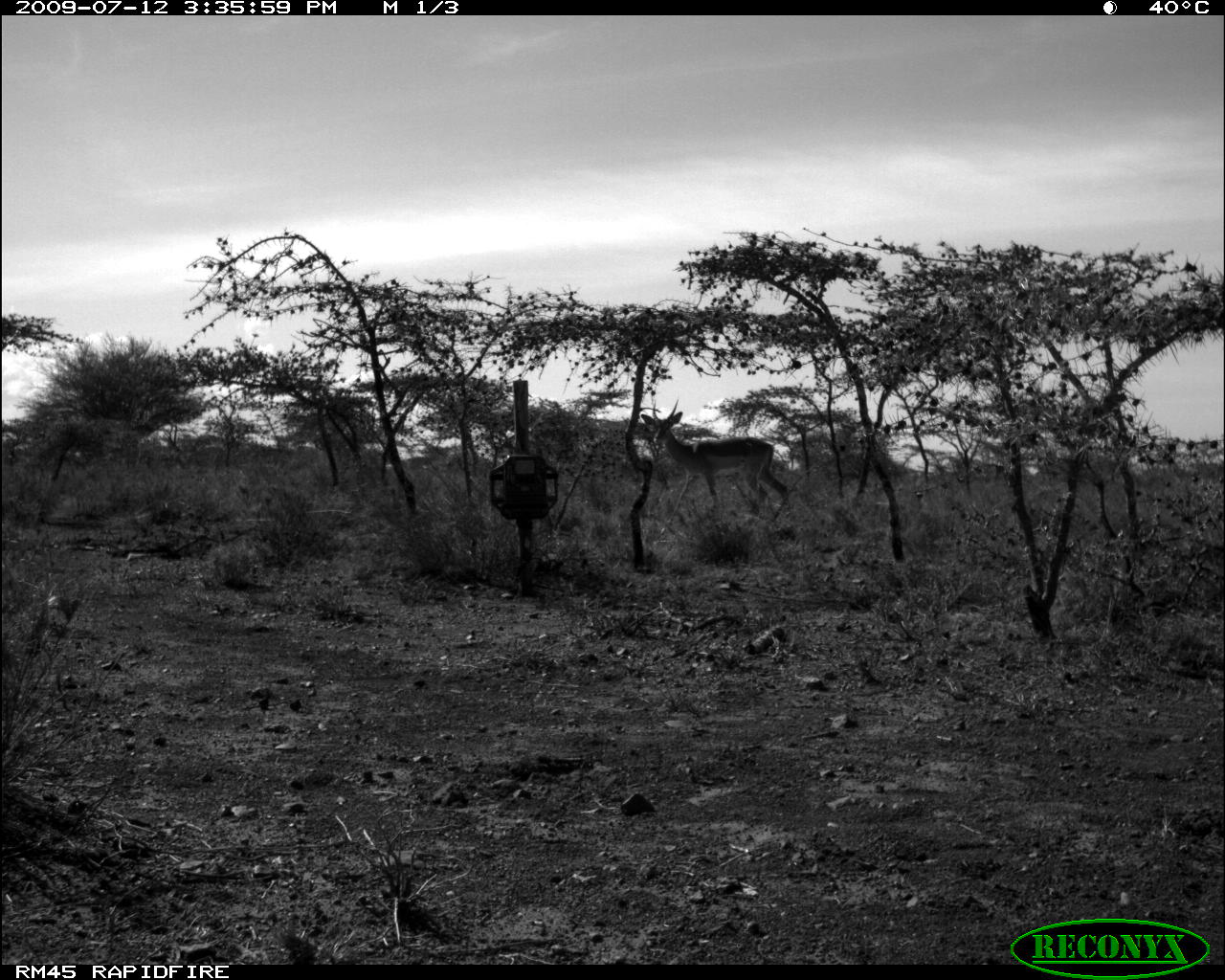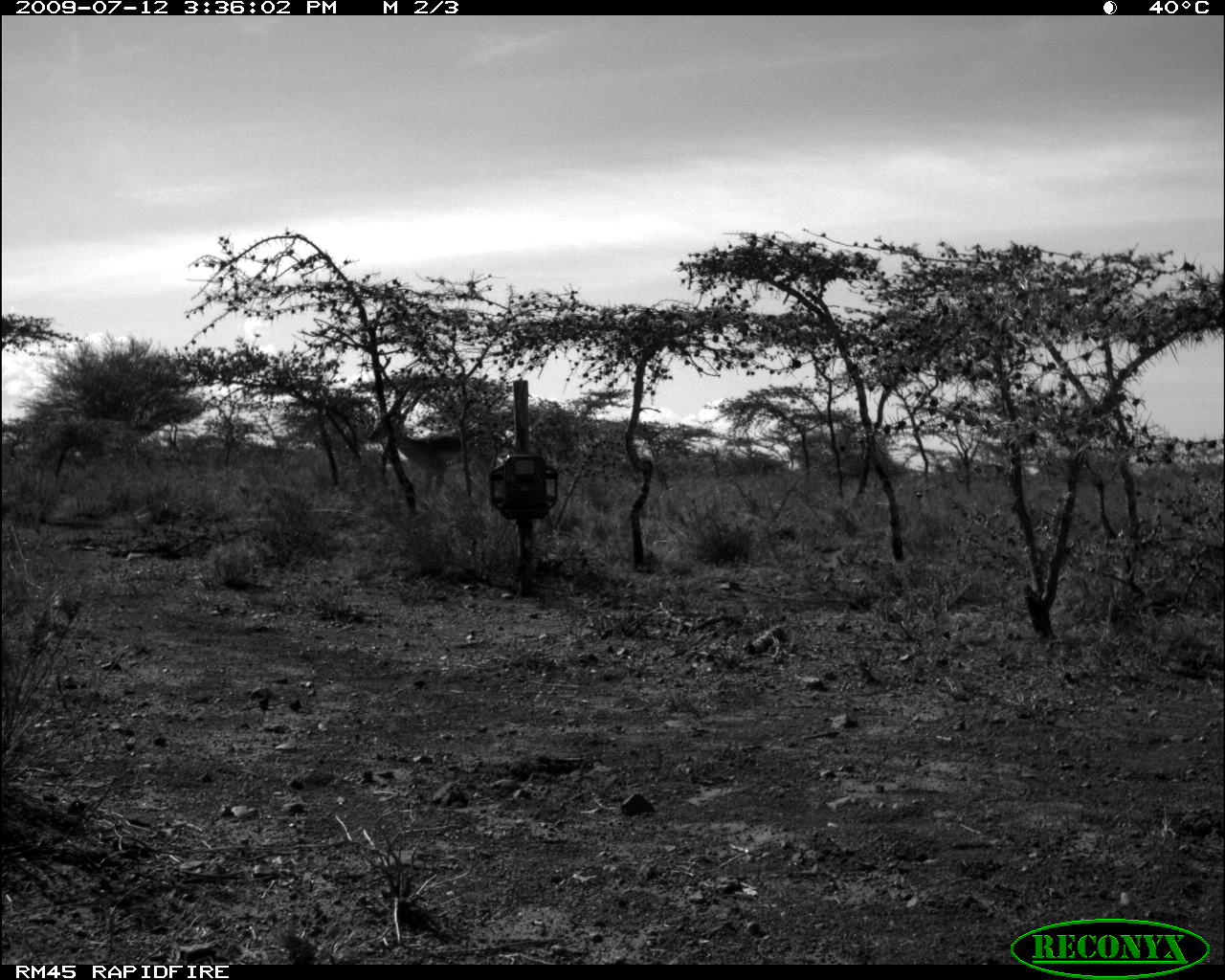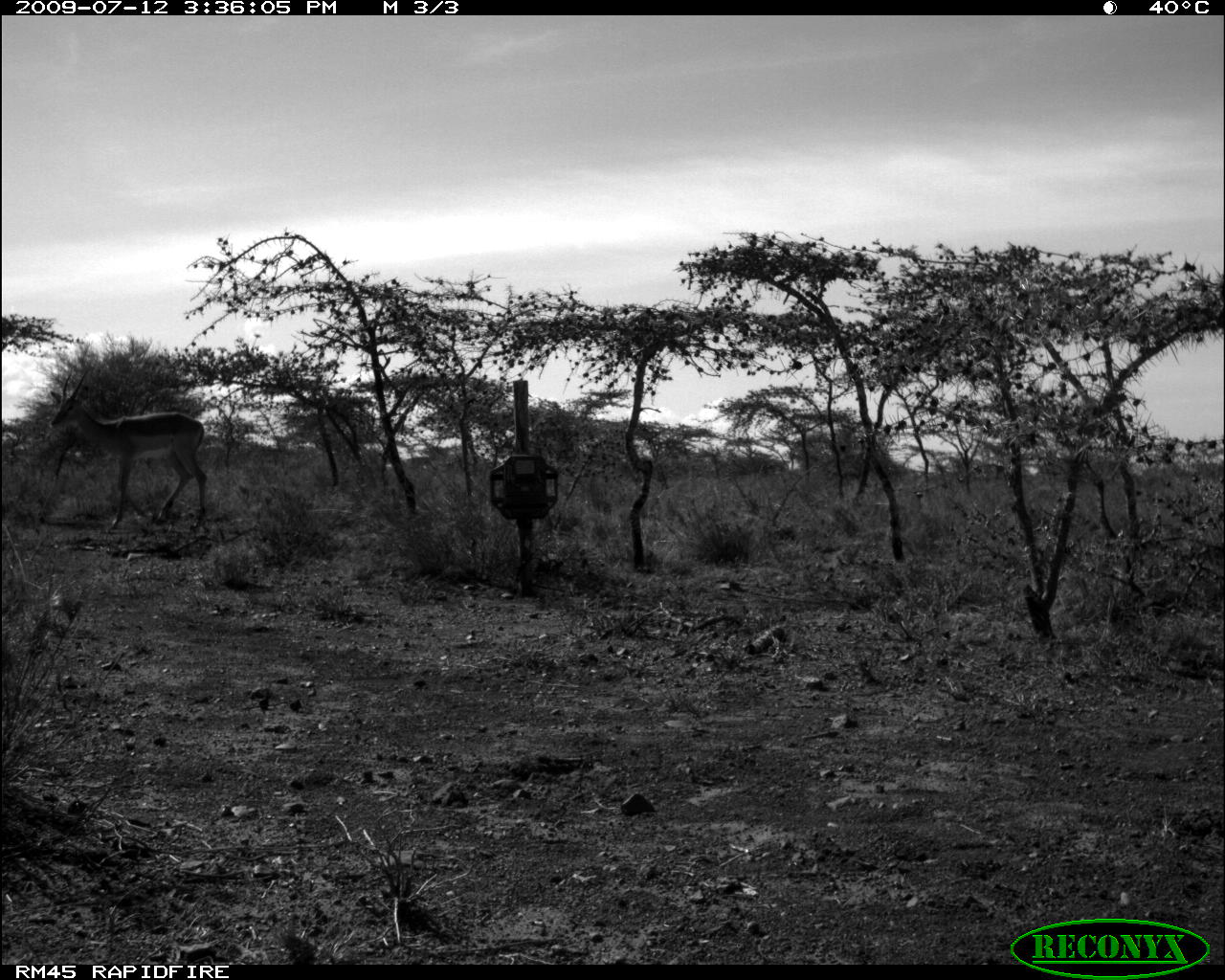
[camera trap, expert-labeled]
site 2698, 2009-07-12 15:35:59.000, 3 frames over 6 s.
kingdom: Animalia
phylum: Chordata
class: Mammalia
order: Artiodactyla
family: Bovidae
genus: Aepyceros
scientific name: Aepyceros melampus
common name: impala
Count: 1.